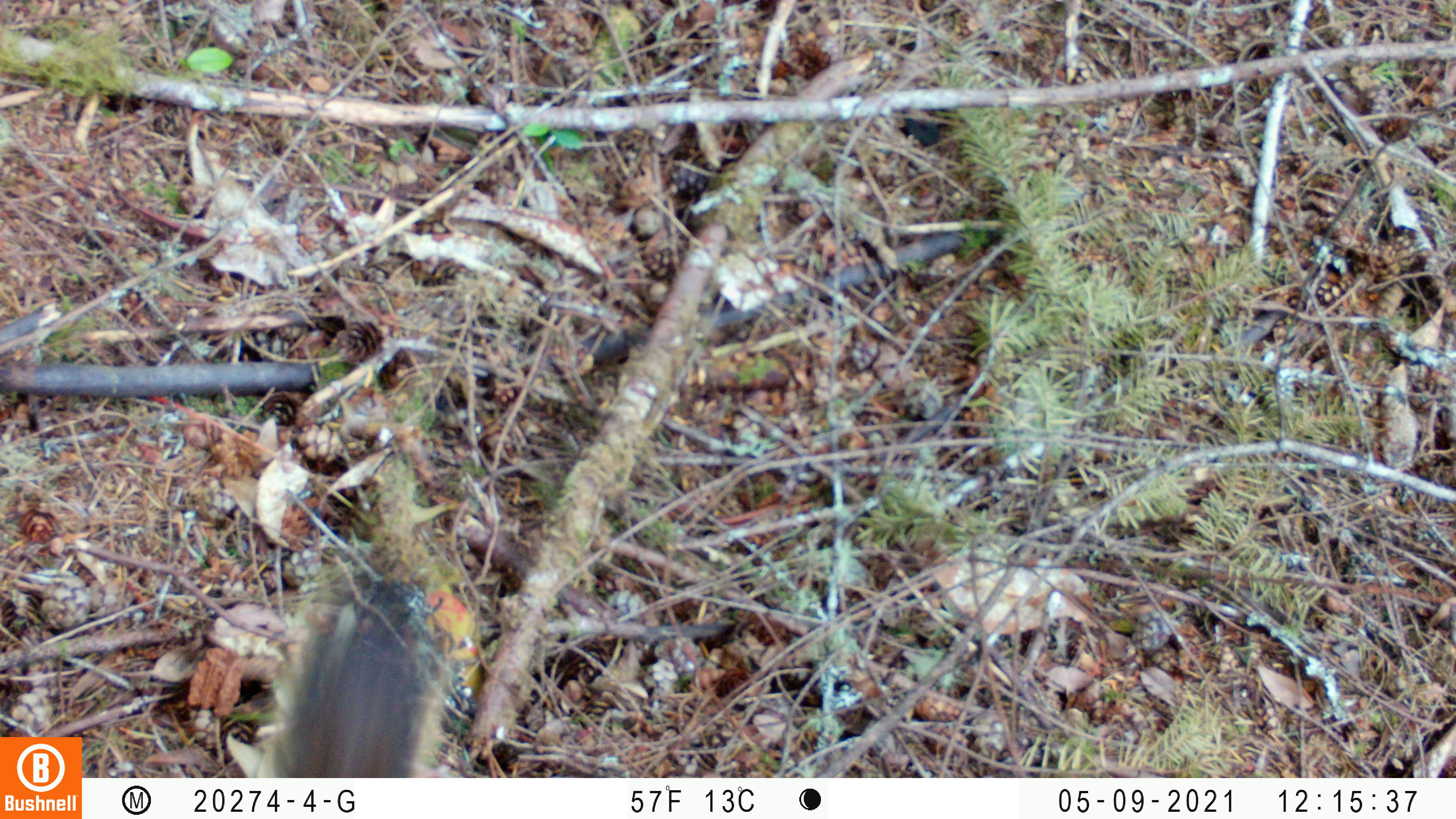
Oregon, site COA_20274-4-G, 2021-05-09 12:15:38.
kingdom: Animalia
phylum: Chordata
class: Mammalia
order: Rodentia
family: Sciuridae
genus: Tamiasciurus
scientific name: Tamiasciurus douglasii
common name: douglas squirrel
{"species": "douglas squirrel (Tamiasciurus douglasii)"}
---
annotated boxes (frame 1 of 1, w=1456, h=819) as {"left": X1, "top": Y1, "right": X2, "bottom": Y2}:
douglas squirrel: {"left": 253, "top": 585, "right": 472, "bottom": 774}